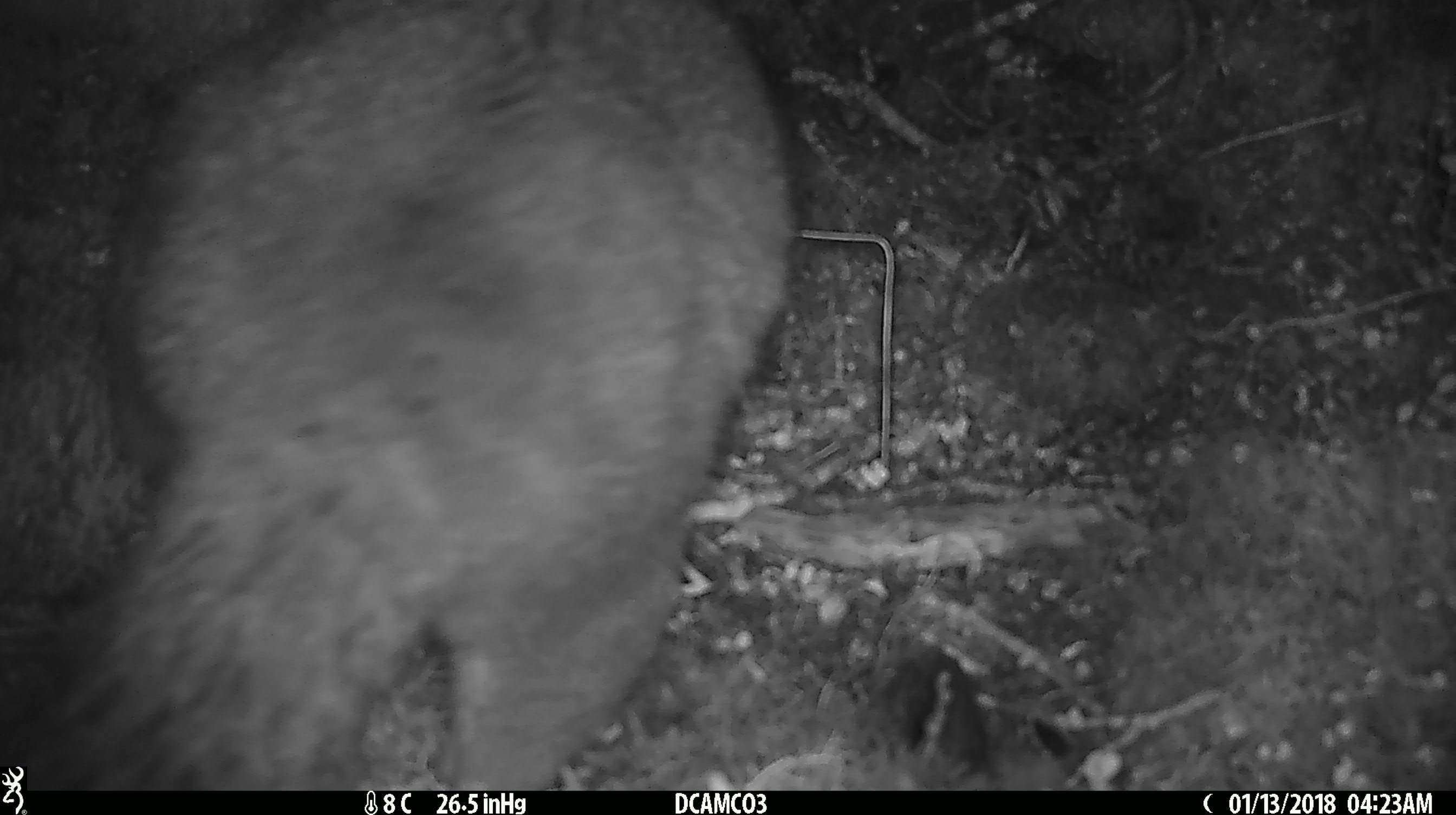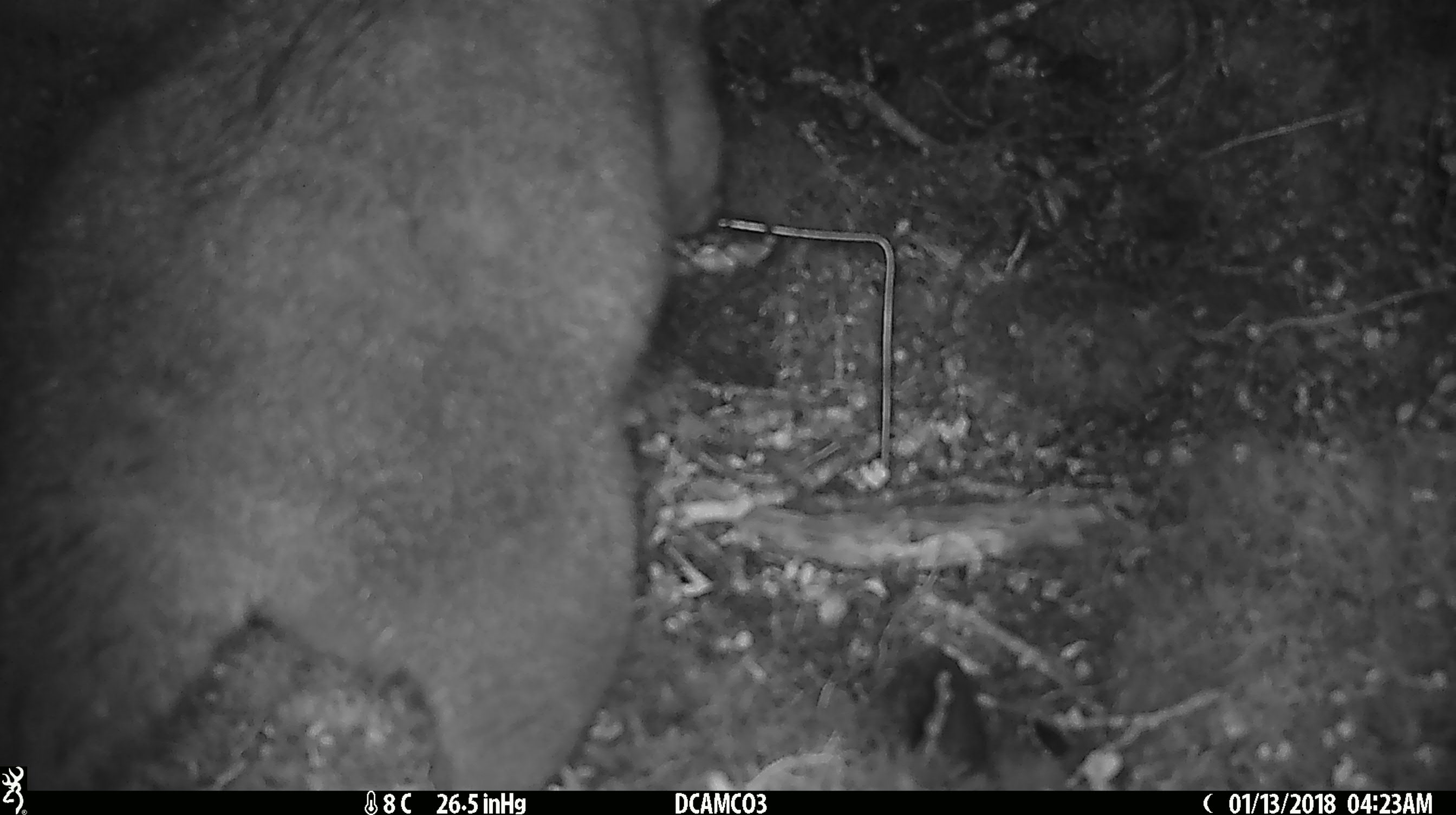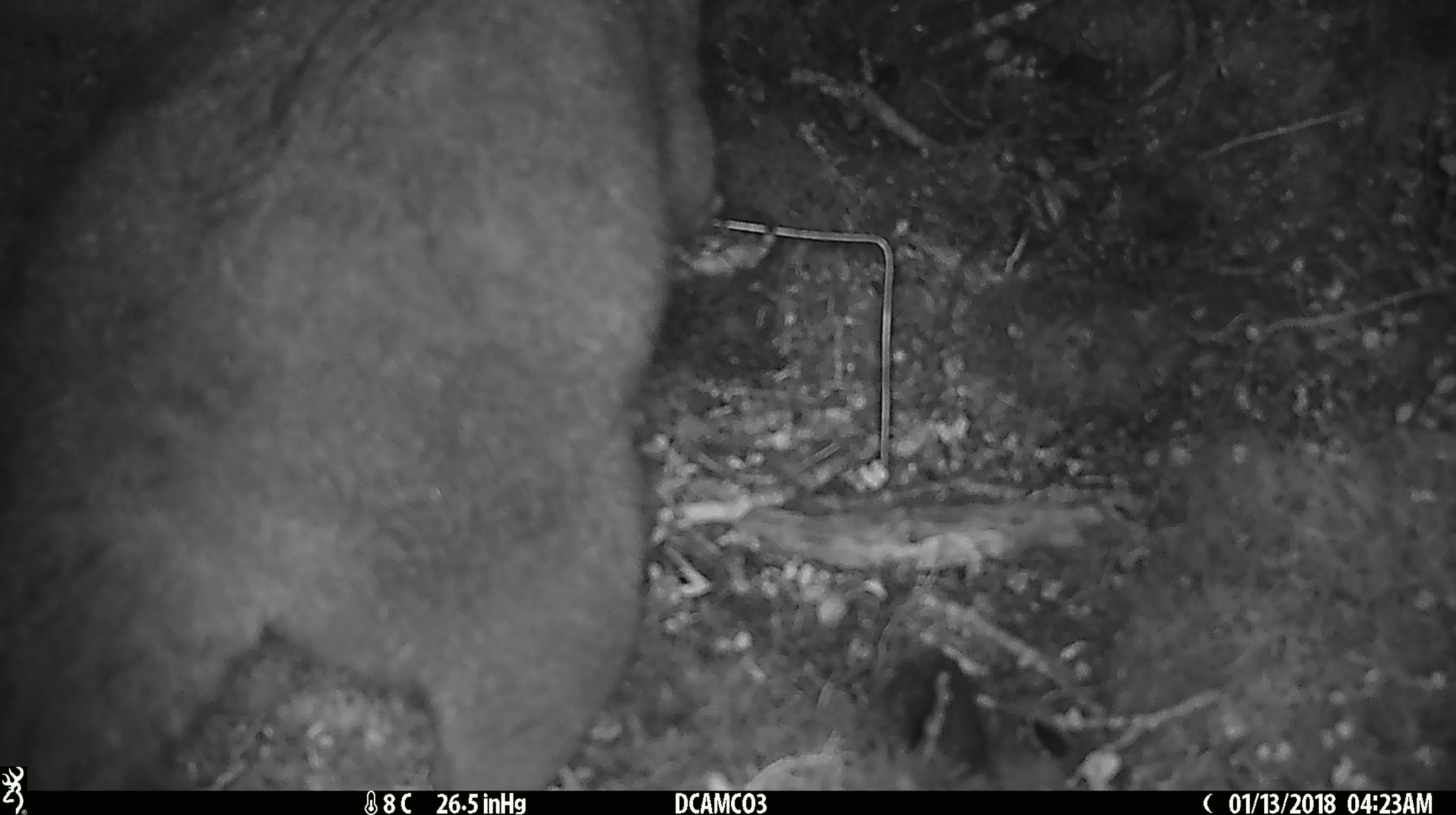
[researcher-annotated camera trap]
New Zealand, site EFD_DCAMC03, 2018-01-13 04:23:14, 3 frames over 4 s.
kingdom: Animalia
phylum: Chordata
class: Mammalia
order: Diprotodontia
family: Phalangeridae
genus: Trichosurus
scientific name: Trichosurus vulpecula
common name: common brushtail possum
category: possum